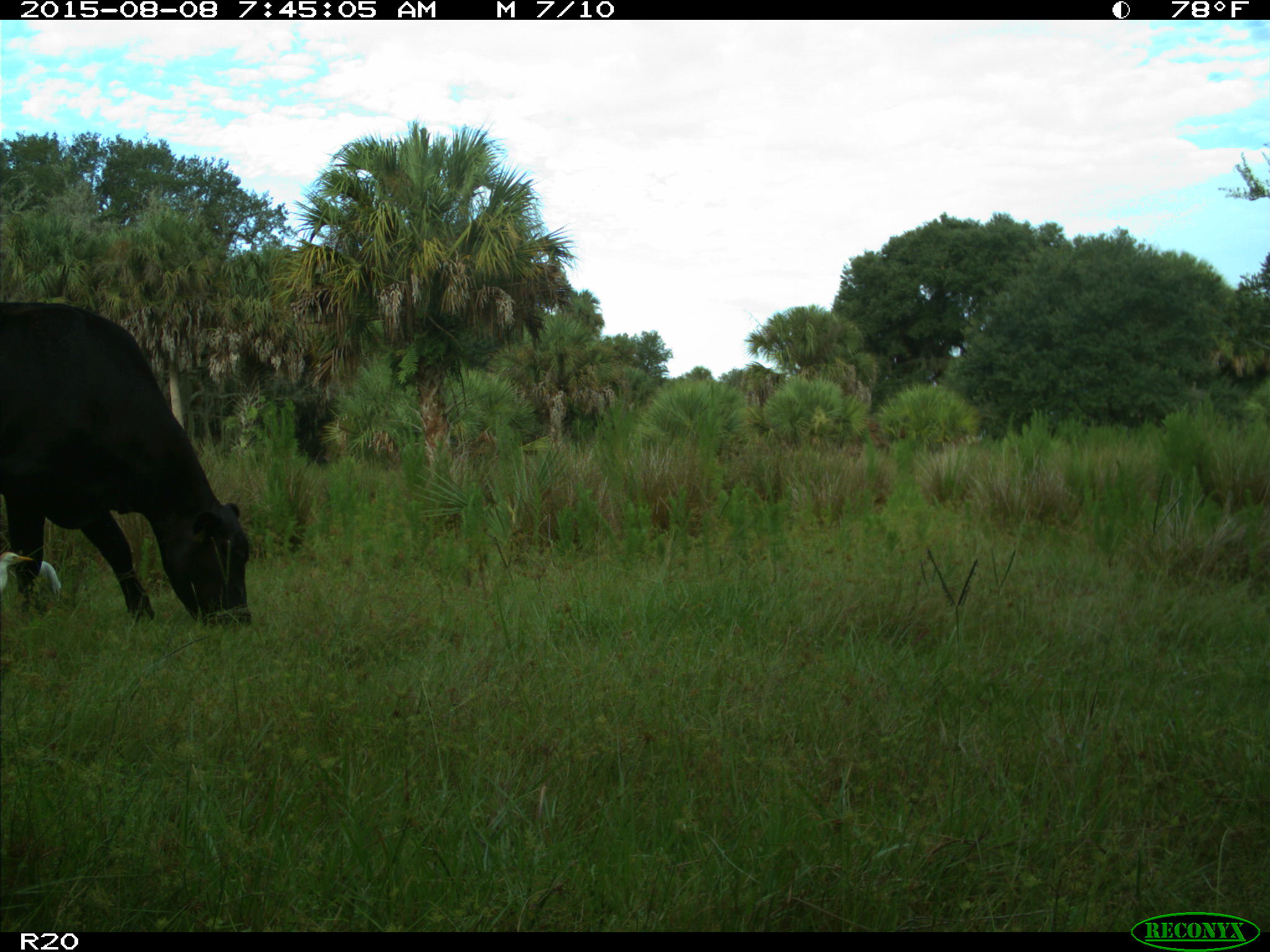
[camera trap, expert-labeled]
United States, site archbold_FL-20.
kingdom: Animalia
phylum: Chordata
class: Mammalia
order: Artiodactyla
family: Bovidae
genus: Bos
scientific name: Bos taurus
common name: domestic cow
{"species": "Bos taurus (domestic cow)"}